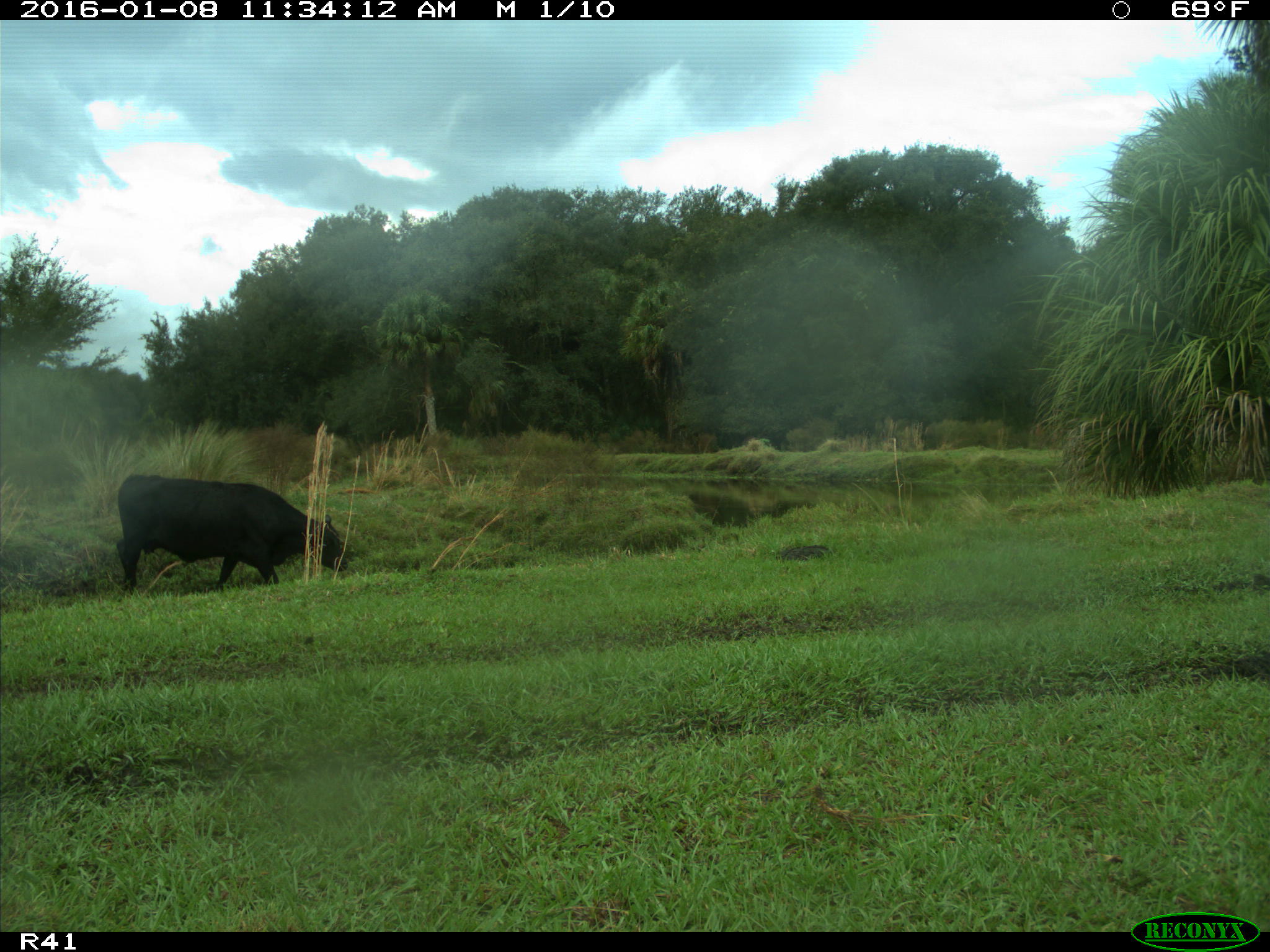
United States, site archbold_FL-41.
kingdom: Animalia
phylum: Chordata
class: Mammalia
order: Artiodactyla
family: Bovidae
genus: Bos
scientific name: Bos taurus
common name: domestic cow